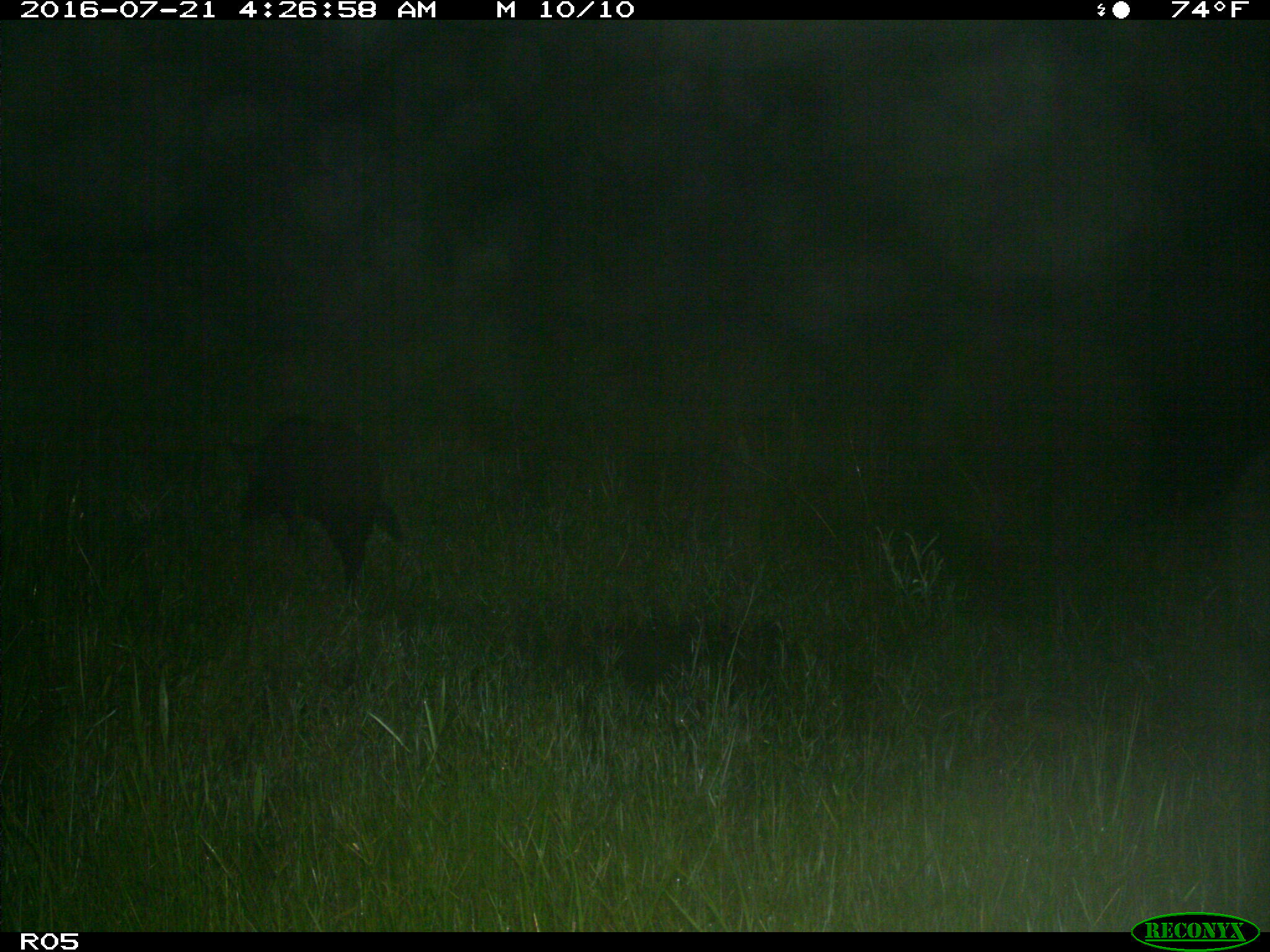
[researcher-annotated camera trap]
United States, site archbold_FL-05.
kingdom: Animalia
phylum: Chordata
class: Mammalia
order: Artiodactyla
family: Suidae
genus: Sus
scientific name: Sus scrofa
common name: wild boar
Sus scrofa (wild boar).